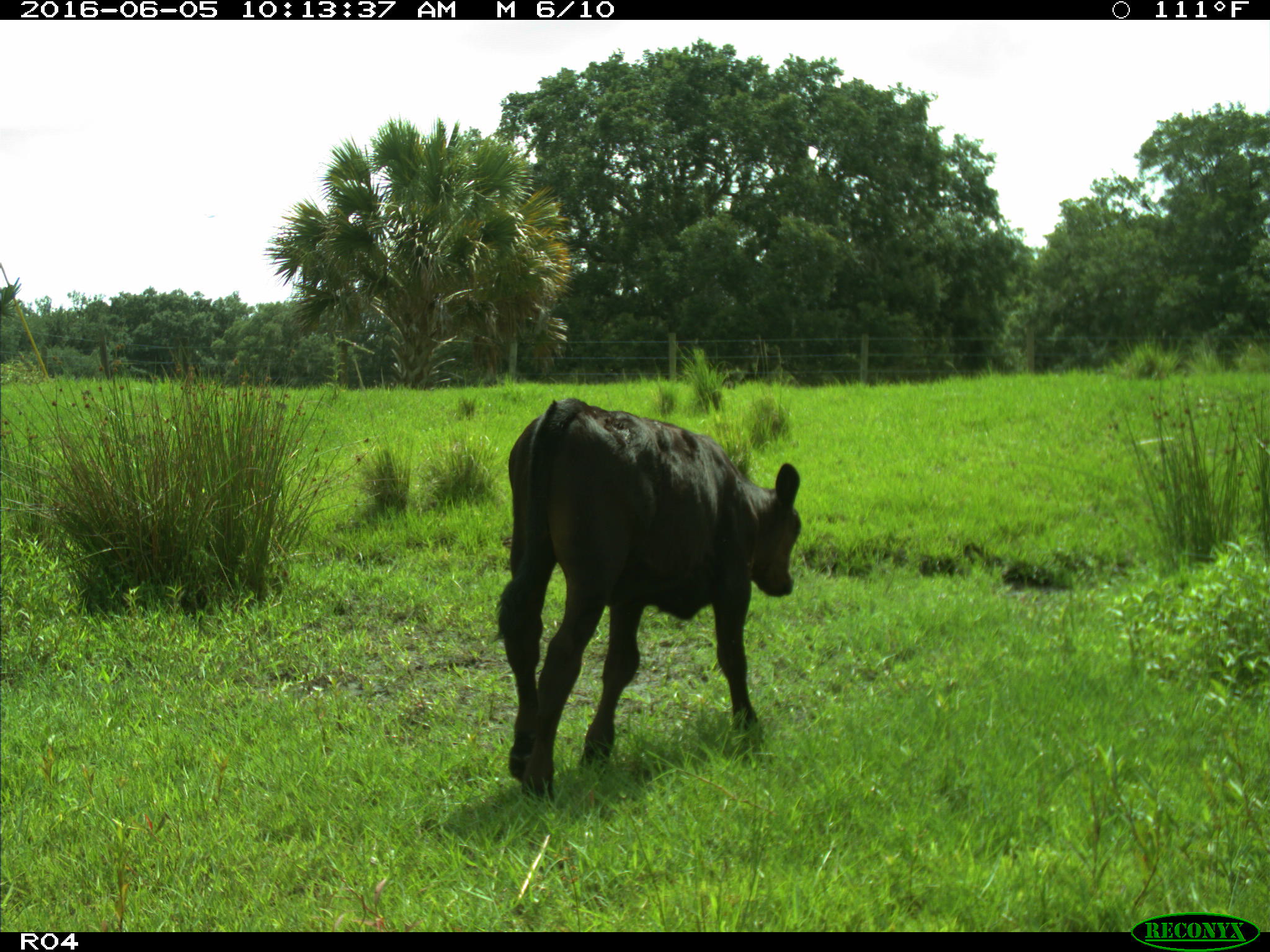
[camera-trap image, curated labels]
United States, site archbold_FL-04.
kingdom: Animalia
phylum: Chordata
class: Mammalia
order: Artiodactyla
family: Bovidae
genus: Bos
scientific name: Bos taurus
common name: domestic cow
Bos taurus (domestic cow).